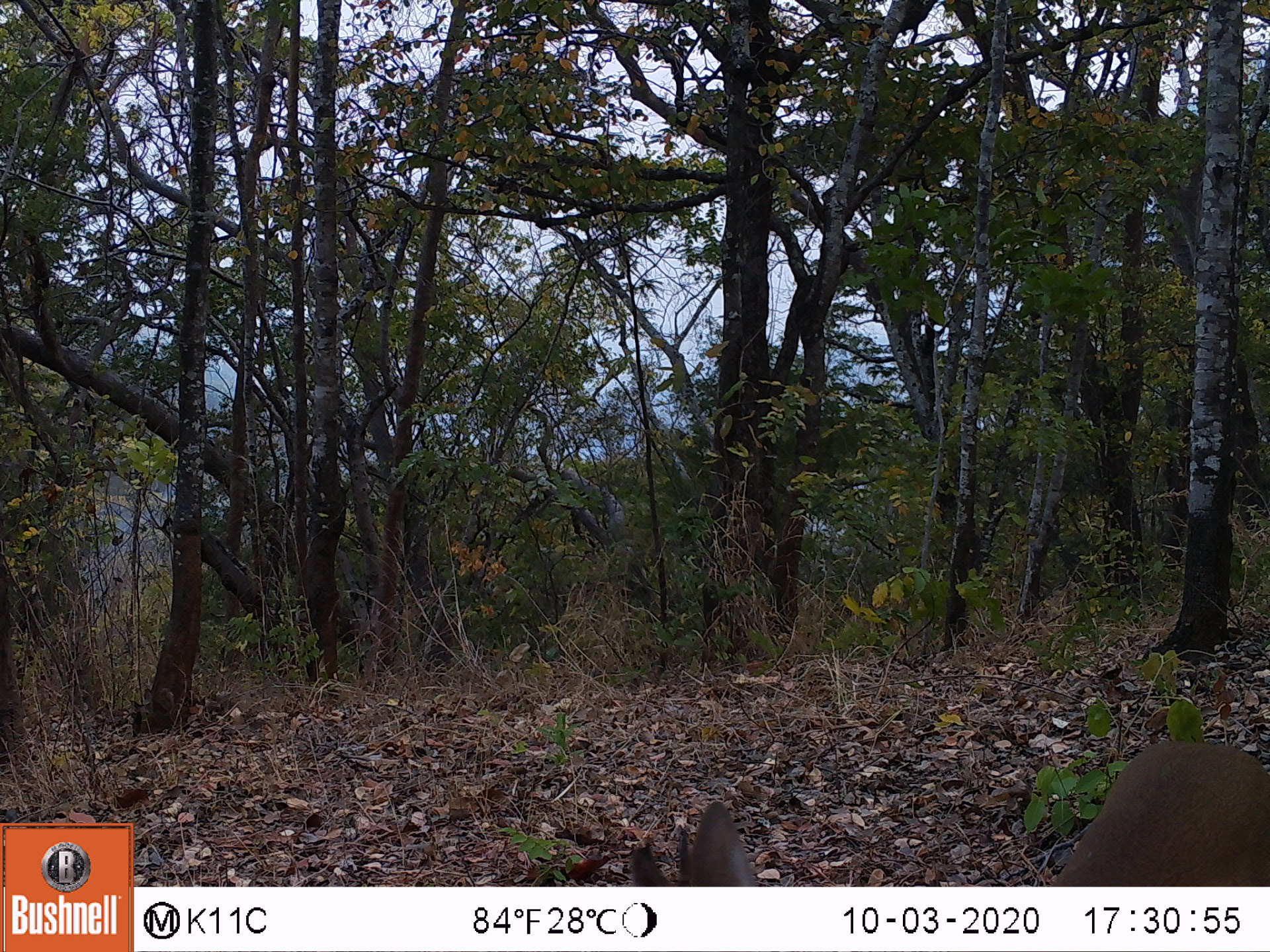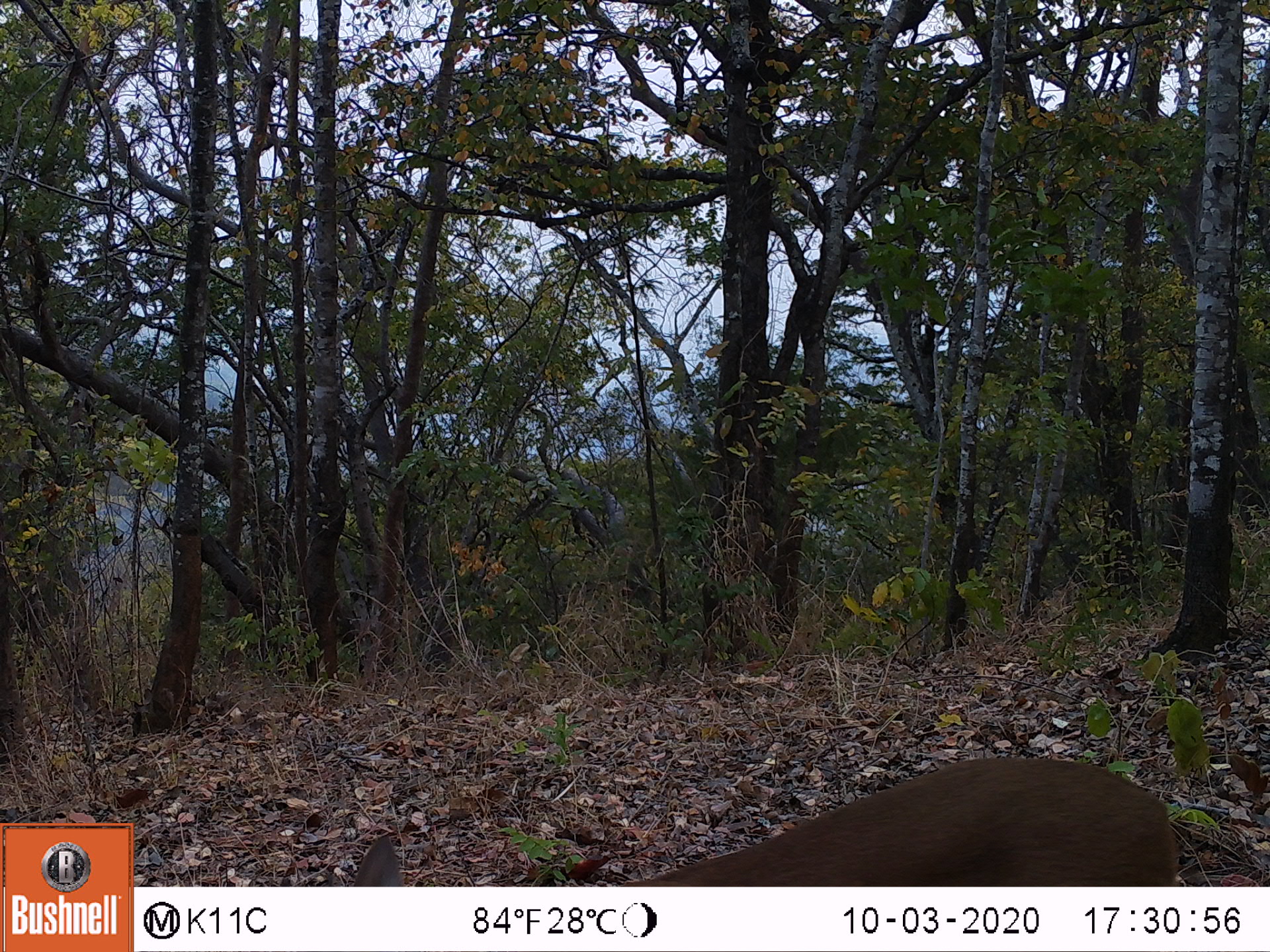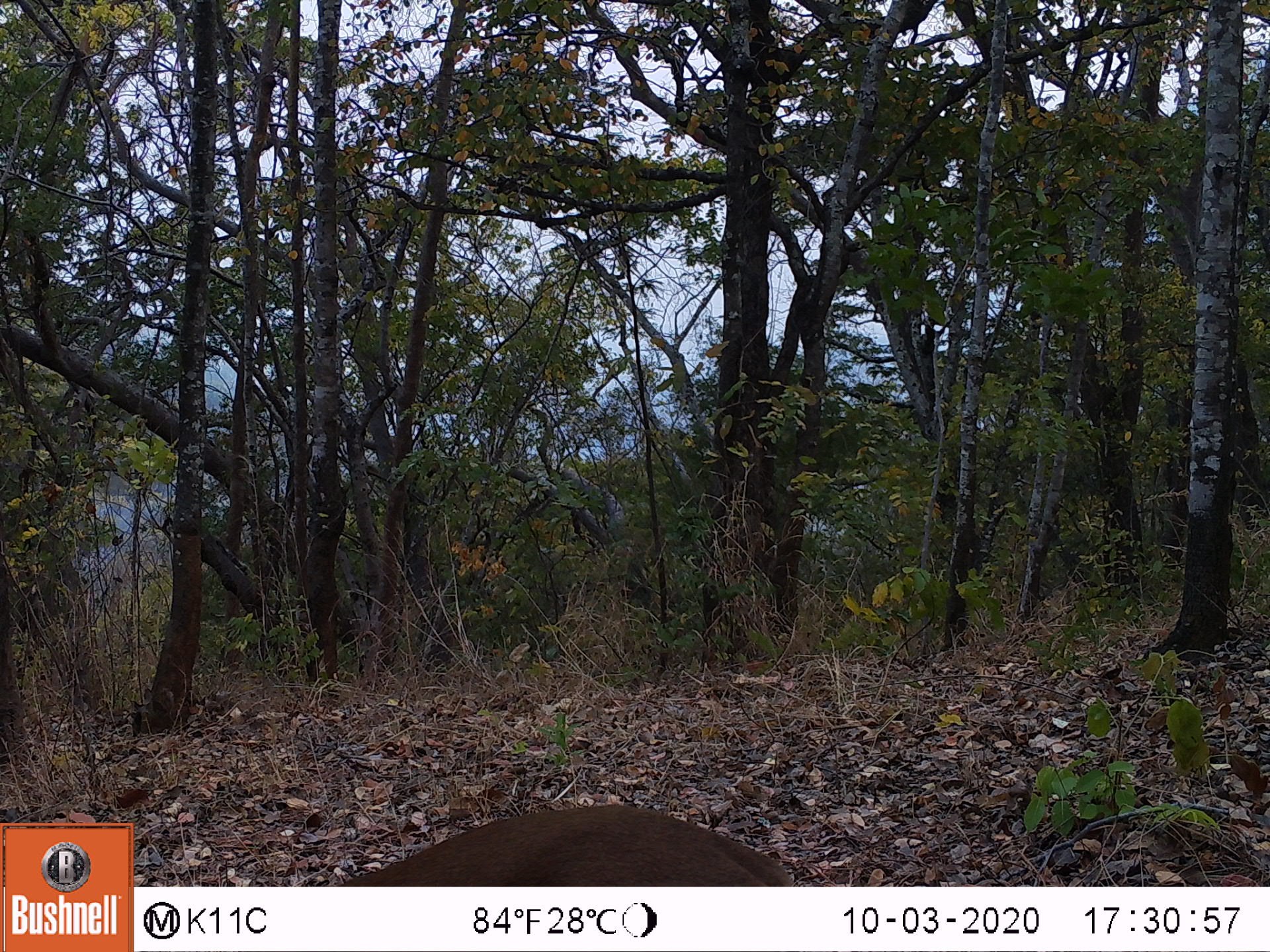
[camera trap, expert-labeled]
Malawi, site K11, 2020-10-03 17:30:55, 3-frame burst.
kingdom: Animalia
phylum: Chordata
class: Mammalia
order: Artiodactyla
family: Bovidae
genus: Sylvicapra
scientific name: Sylvicapra grimmia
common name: common duiker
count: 1